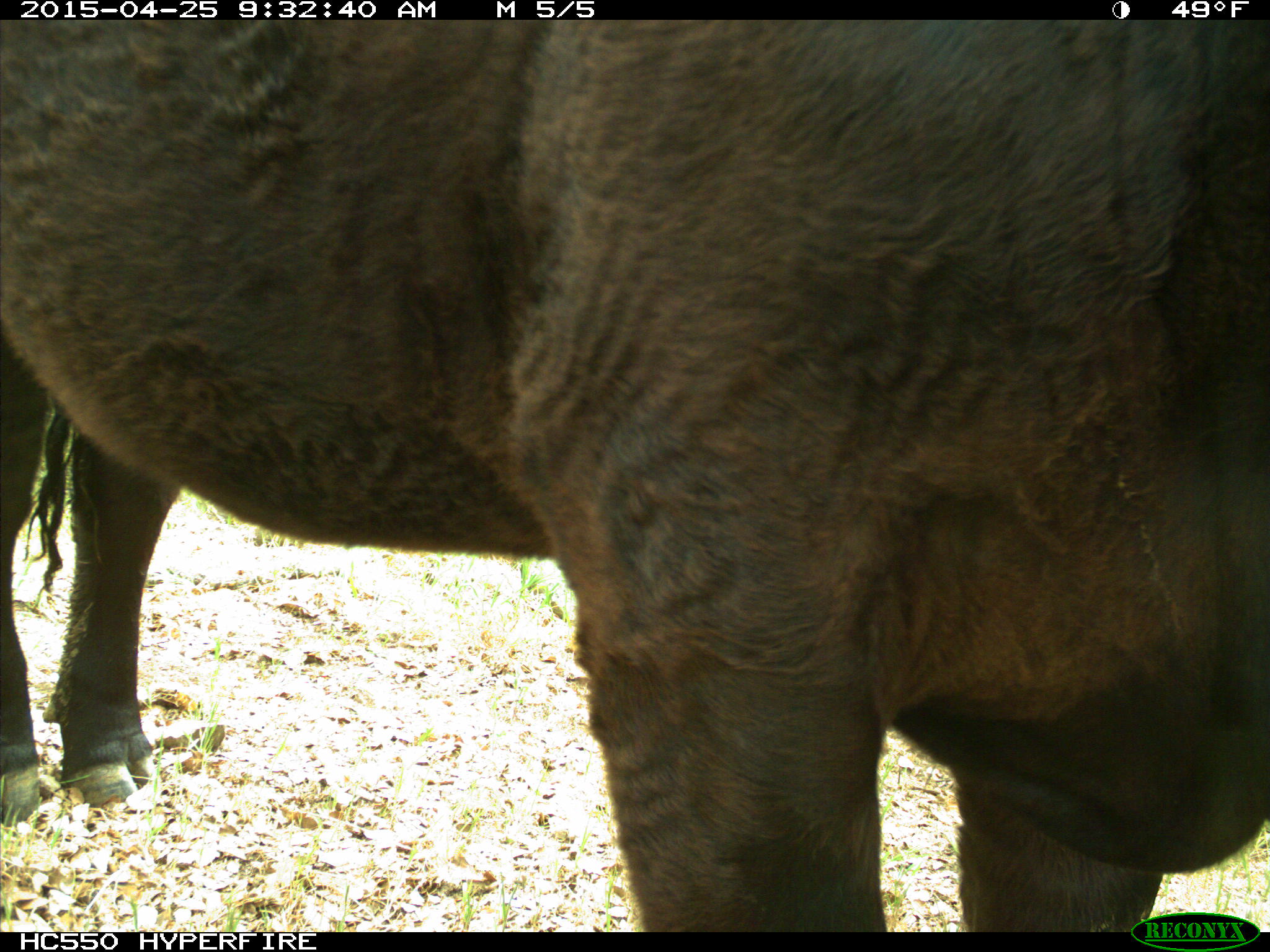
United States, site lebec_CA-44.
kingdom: Animalia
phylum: Chordata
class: Mammalia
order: Artiodactyla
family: Suidae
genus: Sus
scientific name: Sus scrofa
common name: wild boar